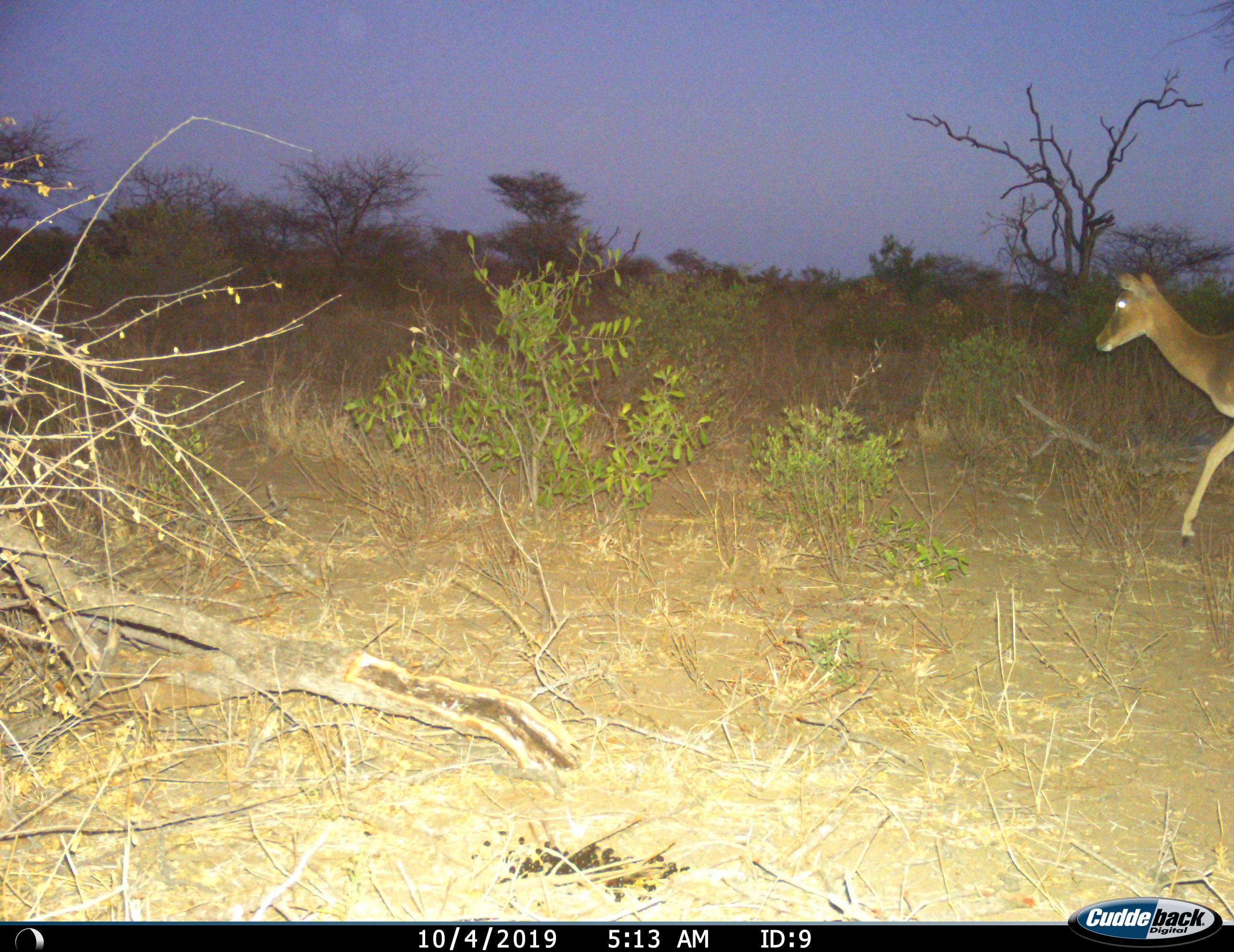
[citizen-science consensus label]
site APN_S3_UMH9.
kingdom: Animalia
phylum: Chordata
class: Mammalia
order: Artiodactyla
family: Bovidae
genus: Aepyceros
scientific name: Aepyceros melampus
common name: impala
Impala (Aepyceros melampus), count 1. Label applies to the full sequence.